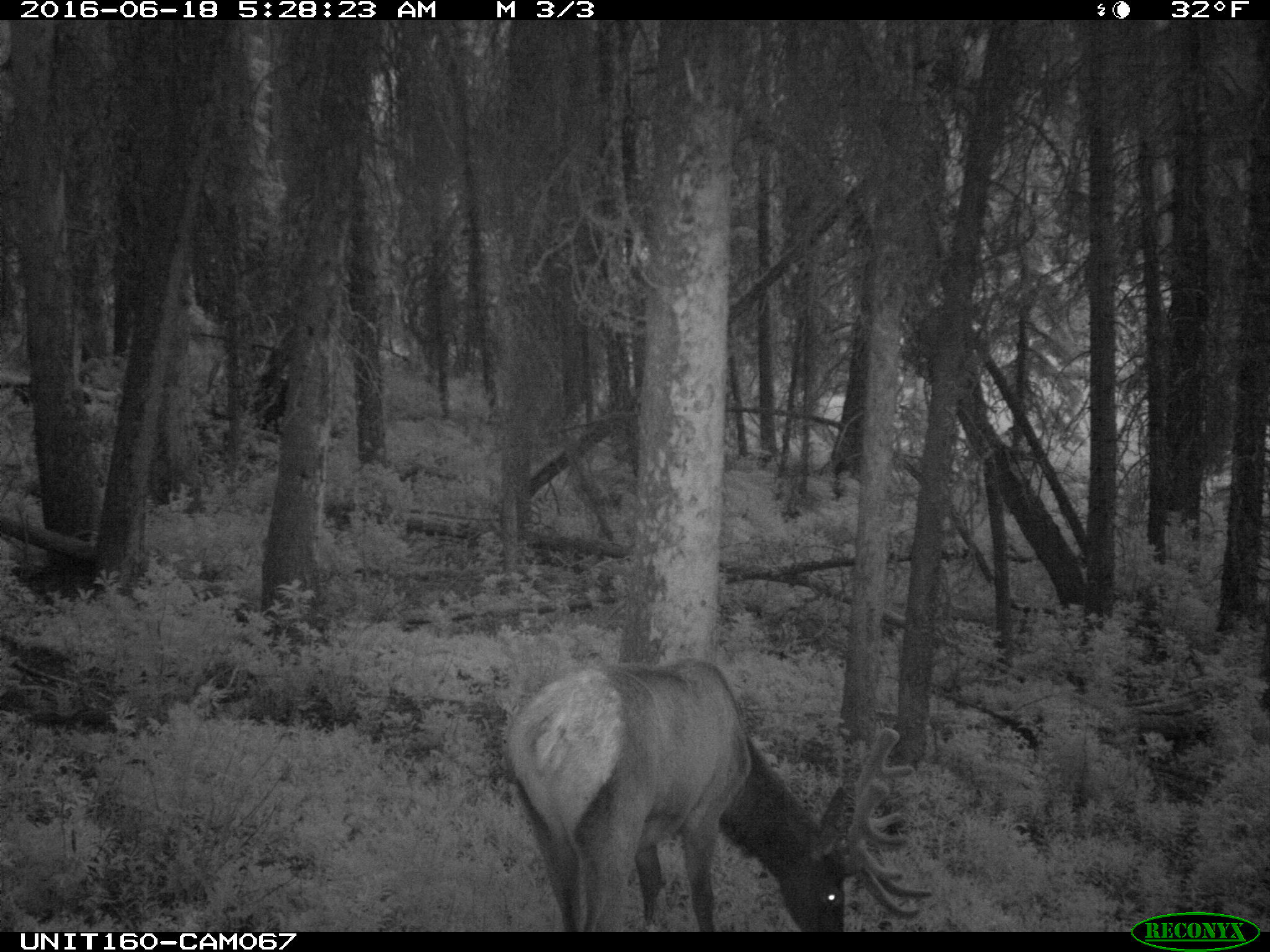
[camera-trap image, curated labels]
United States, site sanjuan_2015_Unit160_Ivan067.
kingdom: Animalia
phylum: Chordata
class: Mammalia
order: Artiodactyla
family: Cervidae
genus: Cervus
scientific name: Cervus elaphus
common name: red deer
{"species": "Cervus elaphus (red deer)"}